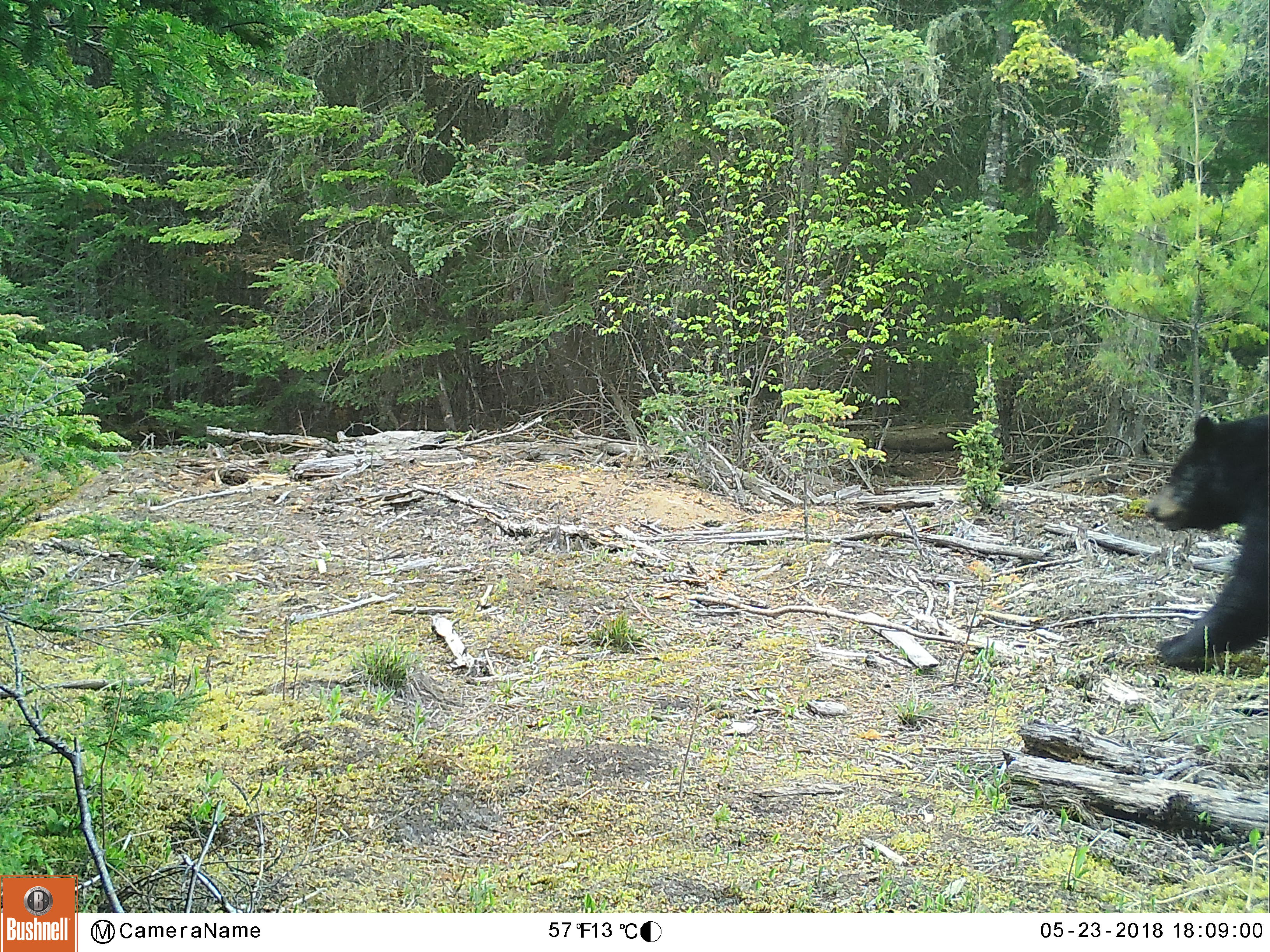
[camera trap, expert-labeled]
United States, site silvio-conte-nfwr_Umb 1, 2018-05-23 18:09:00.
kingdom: Animalia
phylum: Chordata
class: Mammalia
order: Carnivora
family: Ursidae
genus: Ursus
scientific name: Ursus americanus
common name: black bear